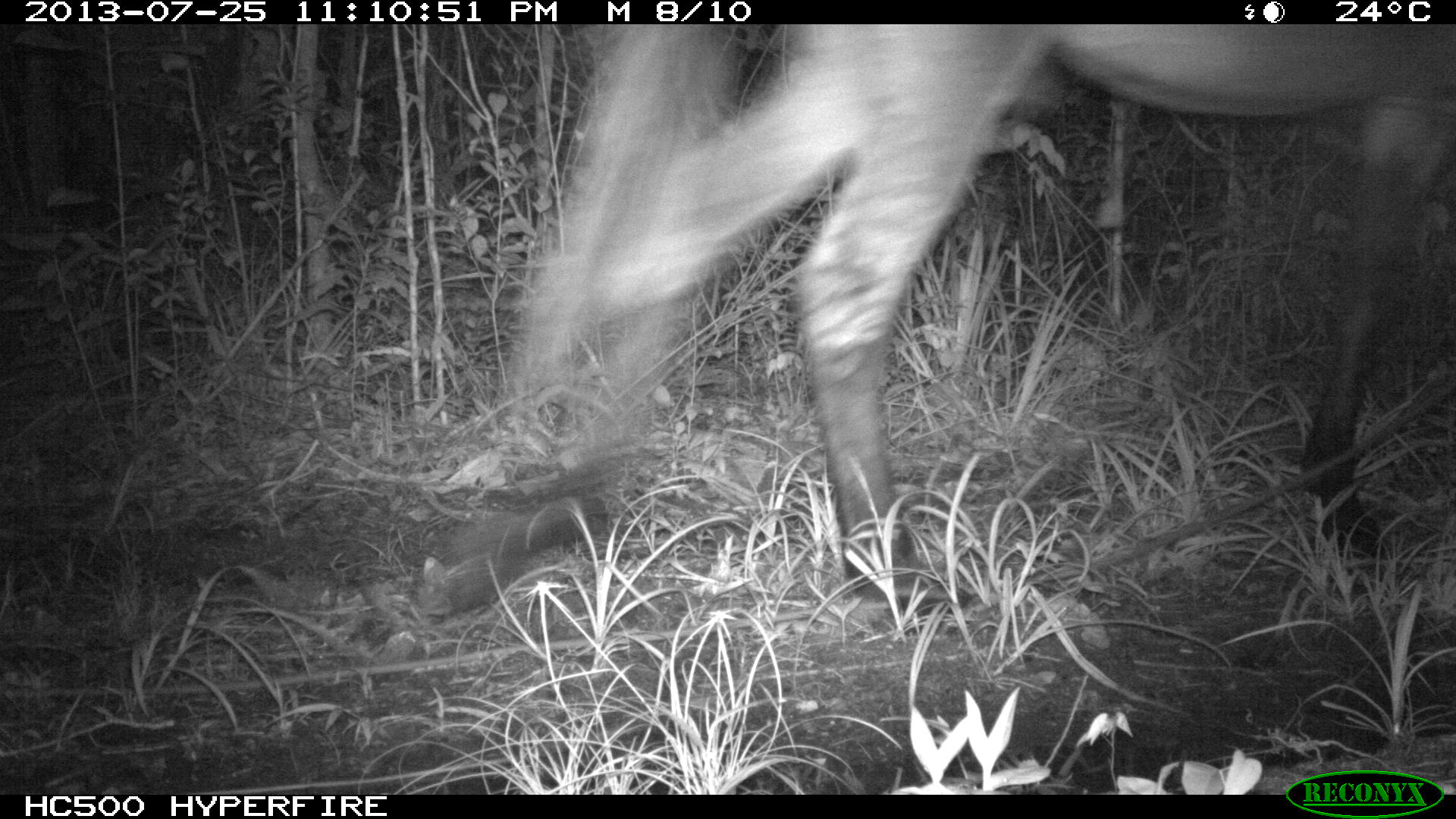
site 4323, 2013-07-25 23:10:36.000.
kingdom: Animalia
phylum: Chordata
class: Mammalia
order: Perissodactyla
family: Equidae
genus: Equus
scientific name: Equus ferus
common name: wild horse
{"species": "Equus ferus (wild horse)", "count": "2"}